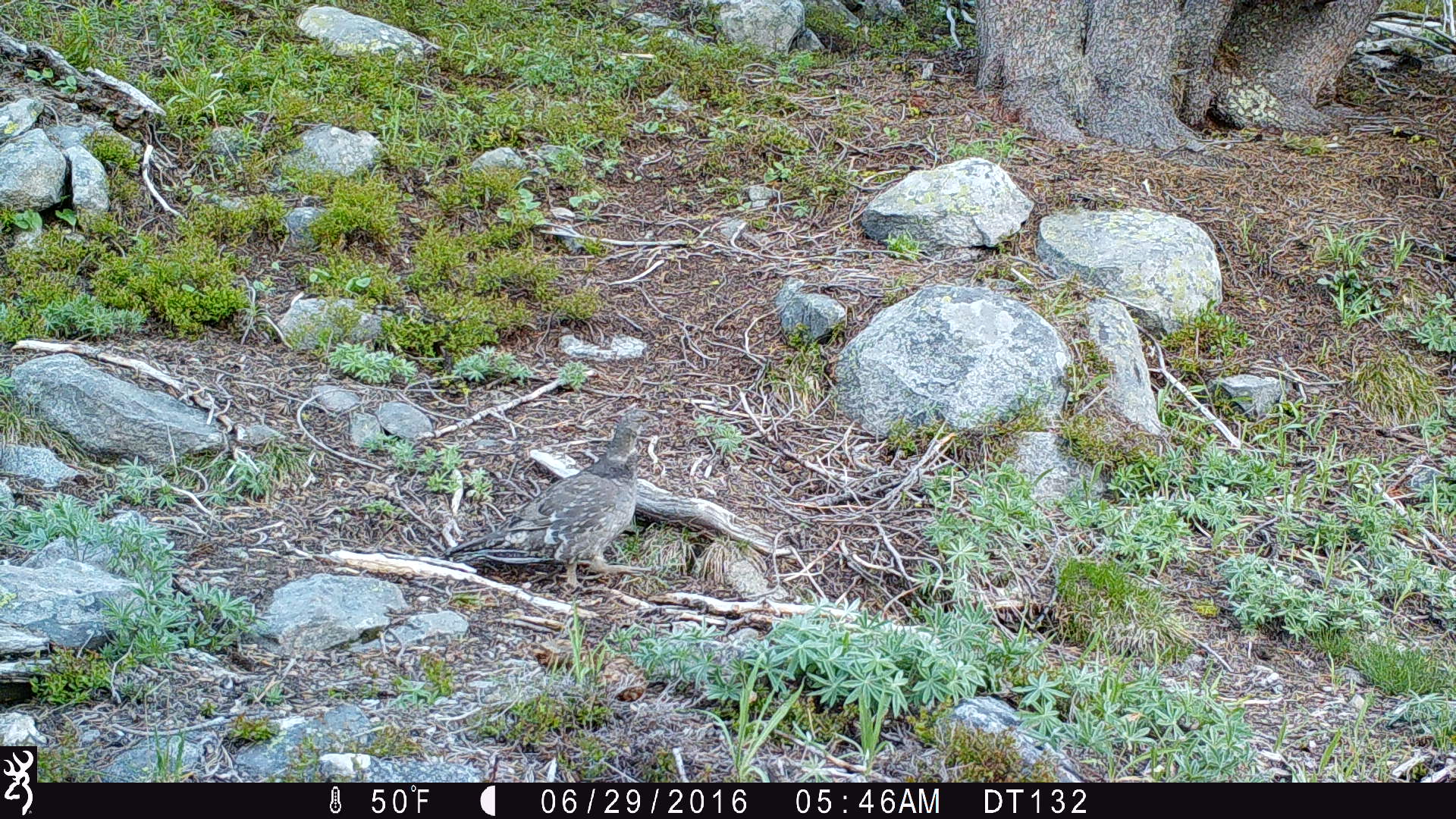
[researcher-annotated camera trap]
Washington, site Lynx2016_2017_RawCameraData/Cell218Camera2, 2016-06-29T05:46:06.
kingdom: Animalia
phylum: Chordata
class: Aves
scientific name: Aves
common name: birds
Aves (birds). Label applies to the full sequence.